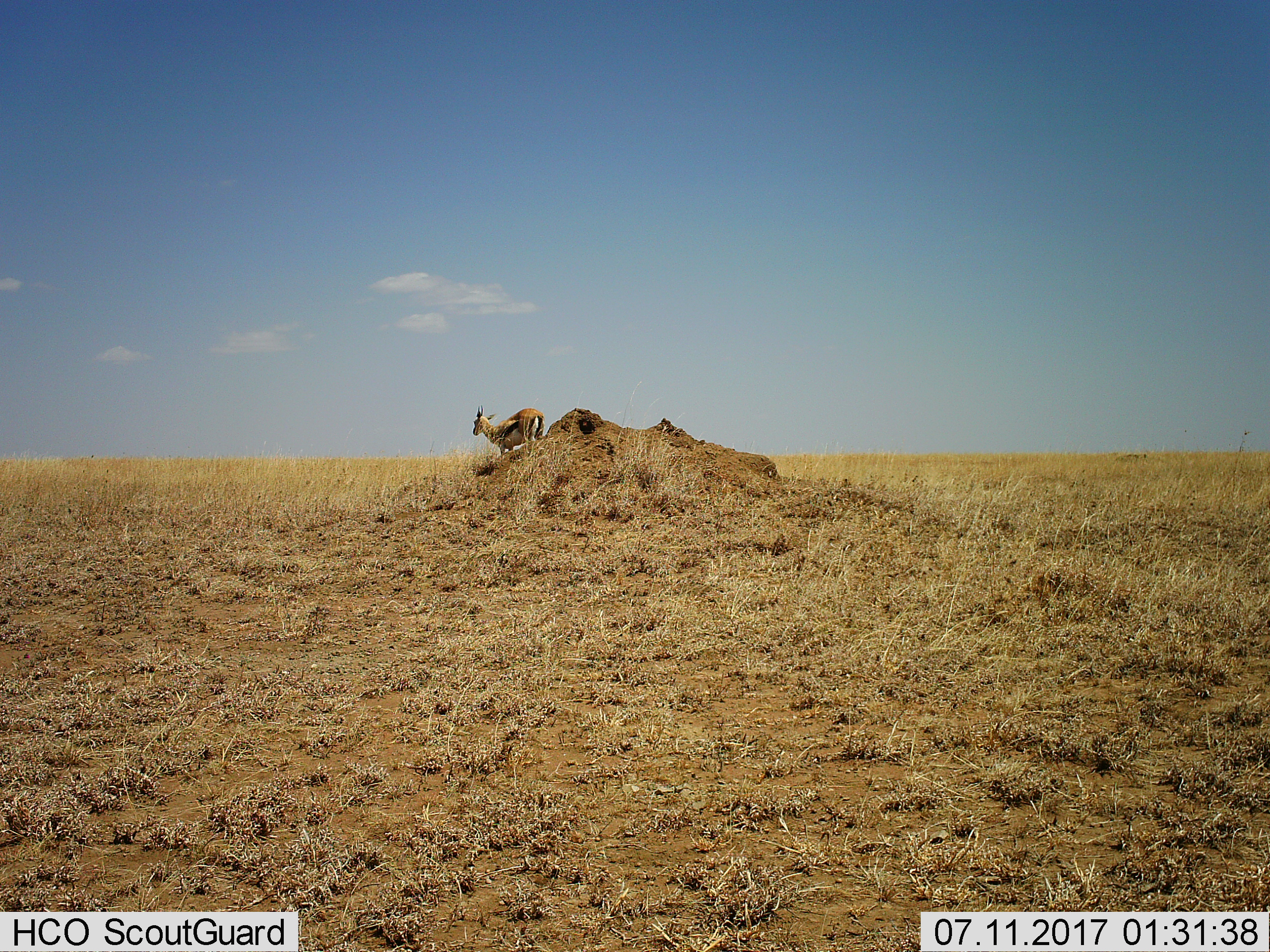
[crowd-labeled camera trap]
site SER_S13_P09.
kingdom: Animalia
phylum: Chordata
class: Mammalia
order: Artiodactyla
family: Bovidae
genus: Eudorcas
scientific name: Eudorcas thomsonii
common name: thomson's gazelle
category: gazellethomsons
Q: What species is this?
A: Gazellethomsons (thomson's gazelle) (Eudorcas thomsonii).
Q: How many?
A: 1.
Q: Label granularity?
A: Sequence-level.